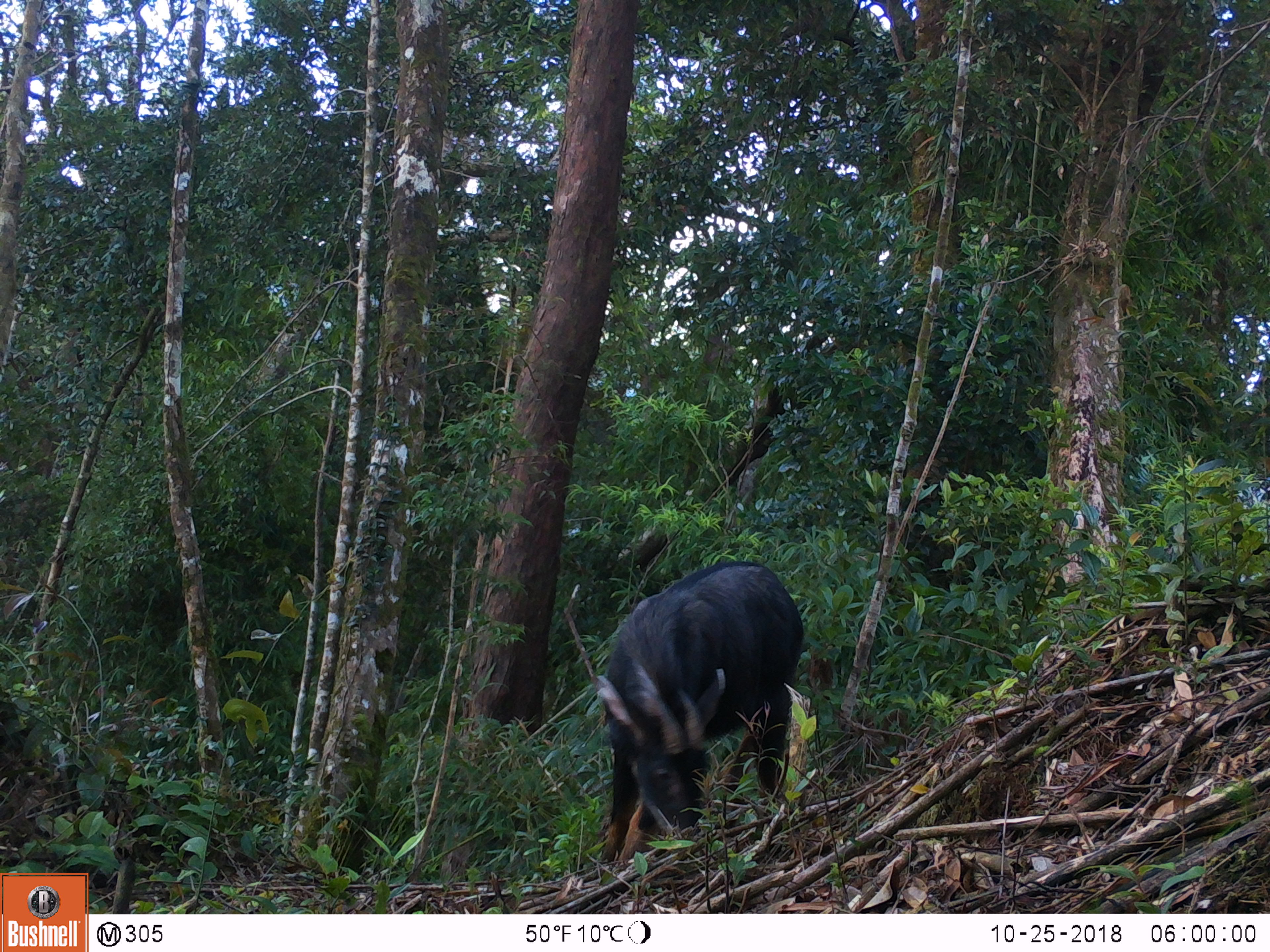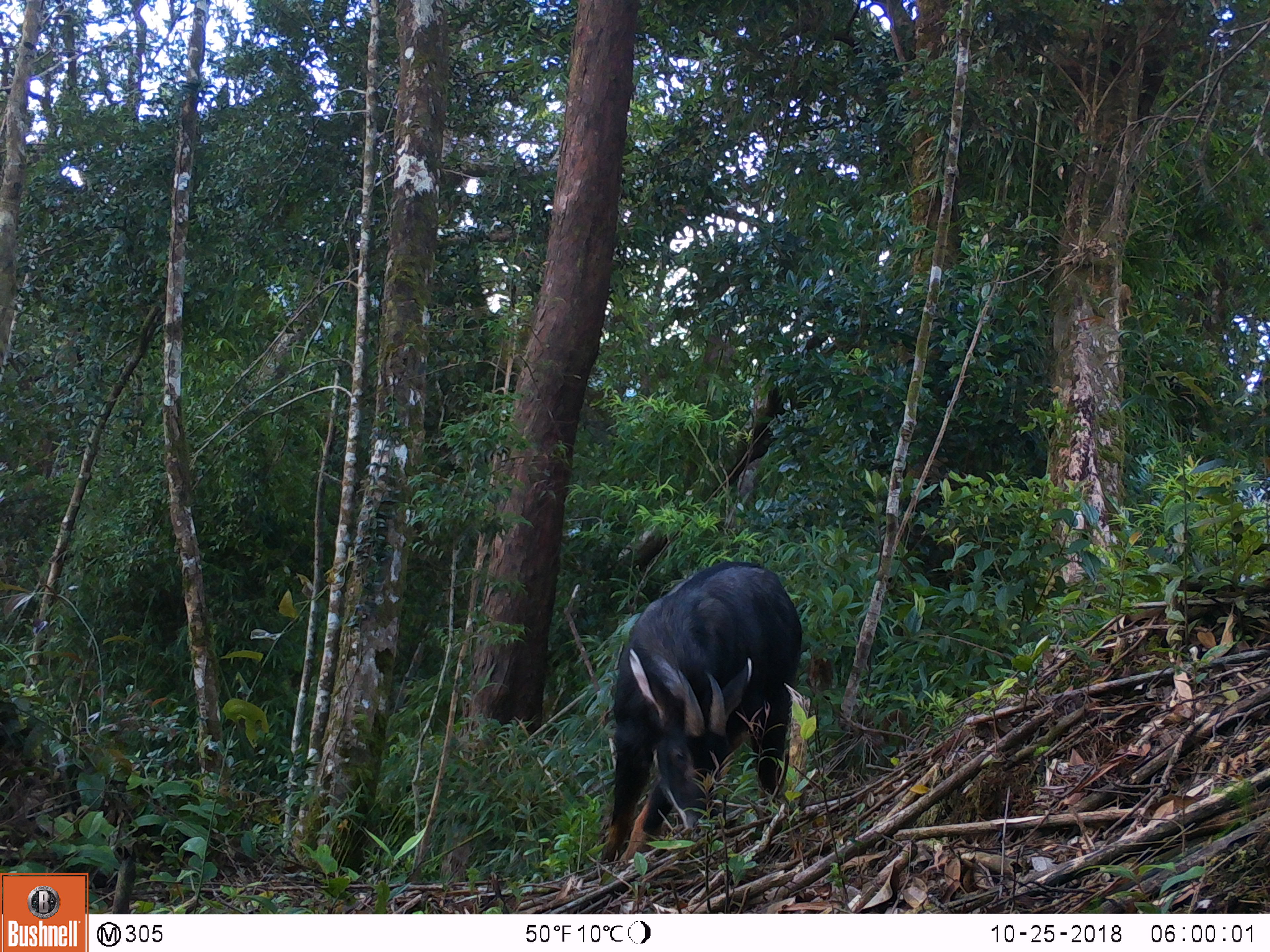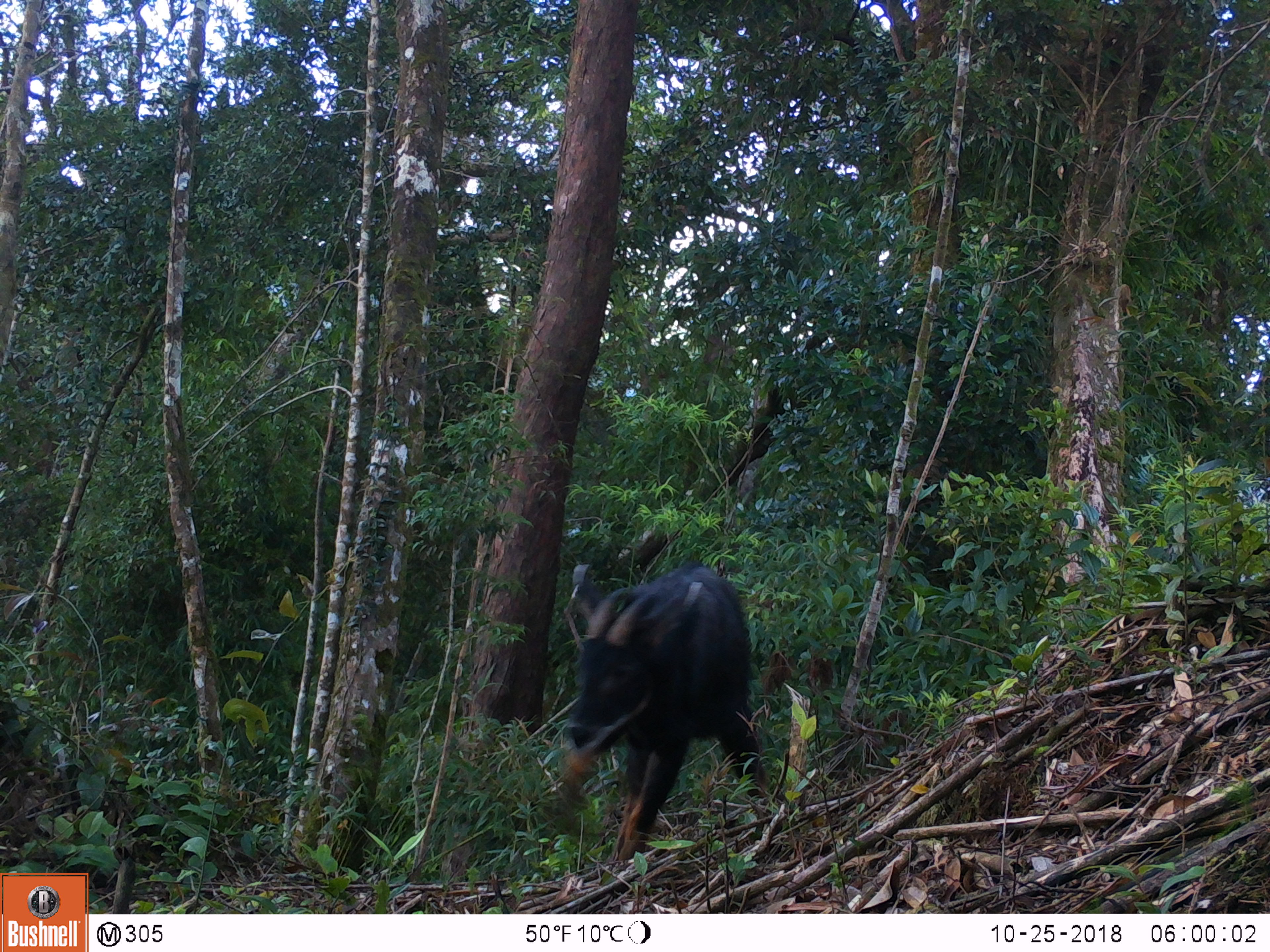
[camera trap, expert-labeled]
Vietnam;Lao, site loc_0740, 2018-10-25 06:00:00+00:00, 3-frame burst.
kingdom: Animalia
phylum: Chordata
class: Mammalia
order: Artiodactyla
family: Bovidae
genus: Capricornis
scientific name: Capricornis sumatraensis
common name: chinese serow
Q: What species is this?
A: Chinese serow (Capricornis sumatraensis).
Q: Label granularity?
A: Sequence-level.